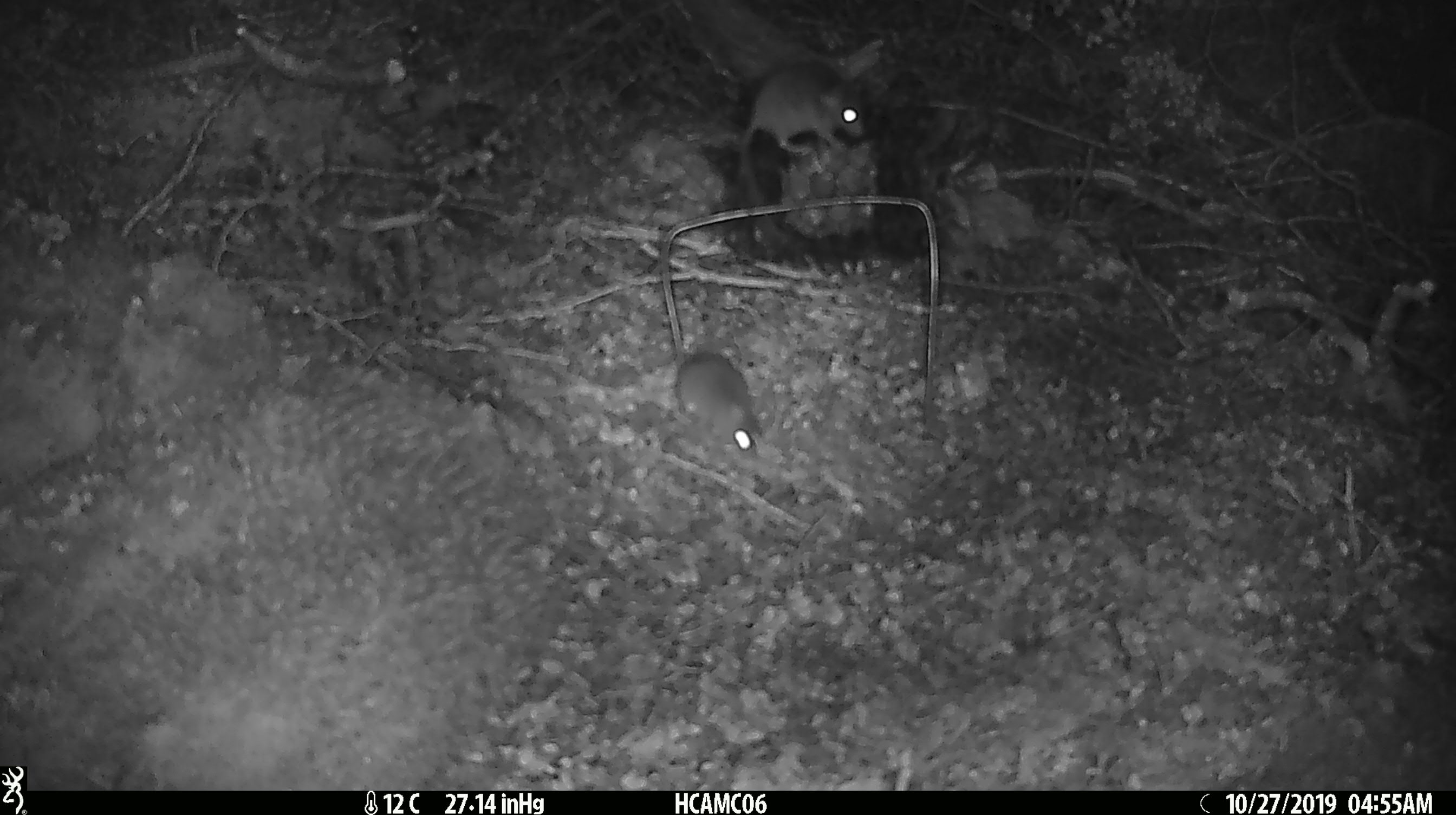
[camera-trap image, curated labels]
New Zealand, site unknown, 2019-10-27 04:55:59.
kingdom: Animalia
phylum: Chordata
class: Mammalia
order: Rodentia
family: Muridae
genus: Mus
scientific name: Mus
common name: mouse